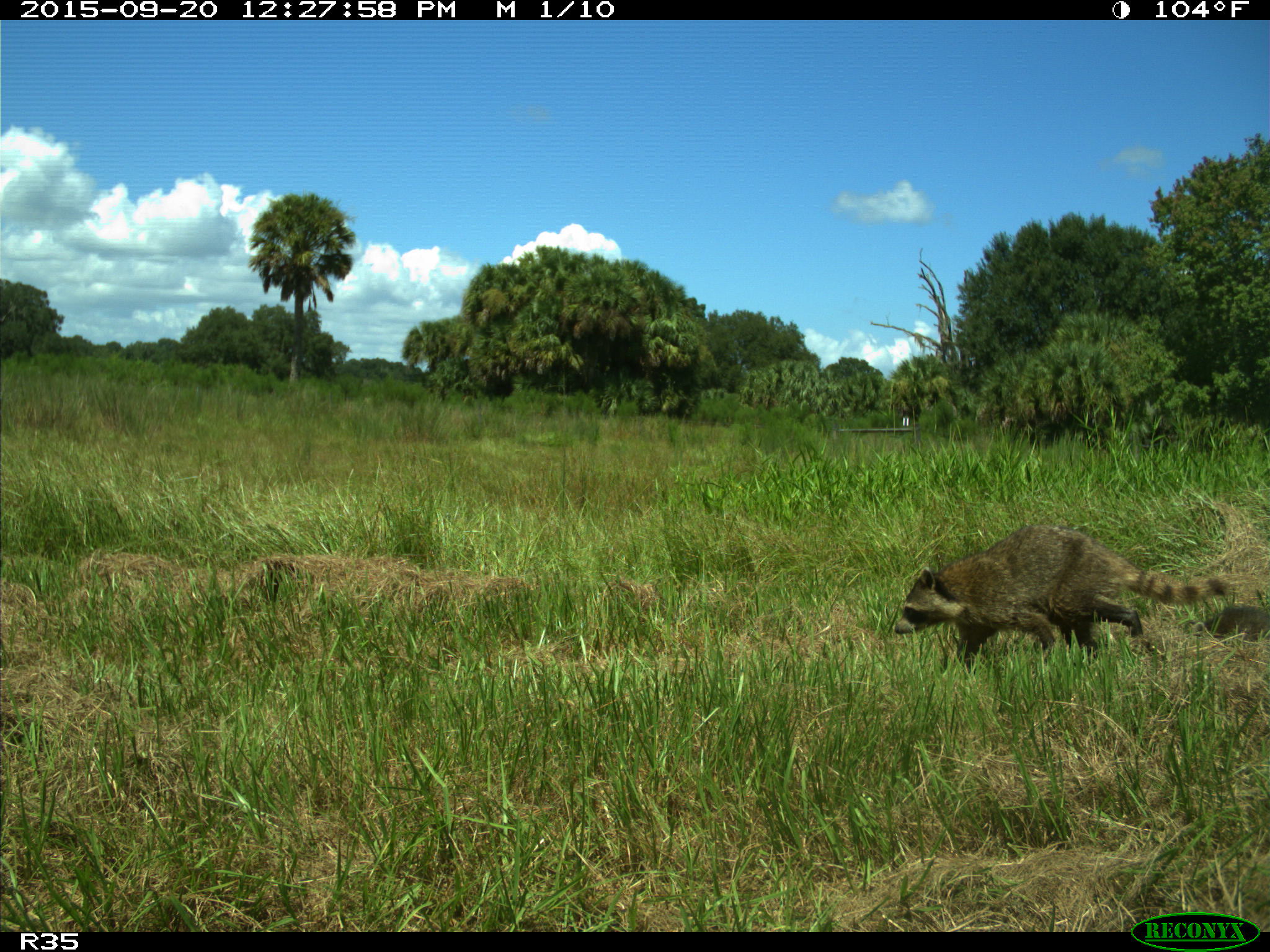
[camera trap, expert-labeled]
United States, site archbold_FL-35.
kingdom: Animalia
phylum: Chordata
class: Mammalia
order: Carnivora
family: Procyonidae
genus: Procyon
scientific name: Procyon lotor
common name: common raccoon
Procyon lotor (common raccoon).